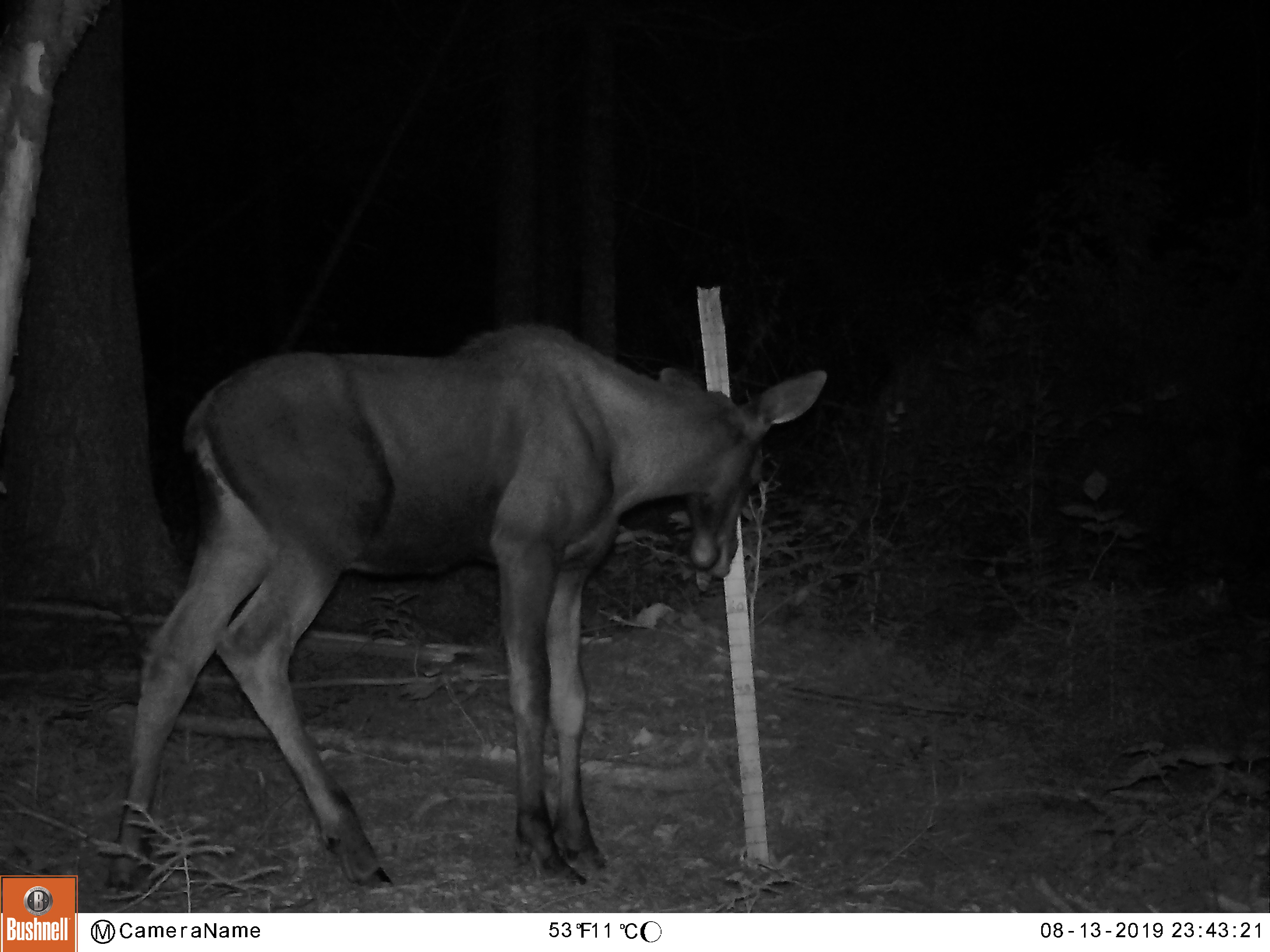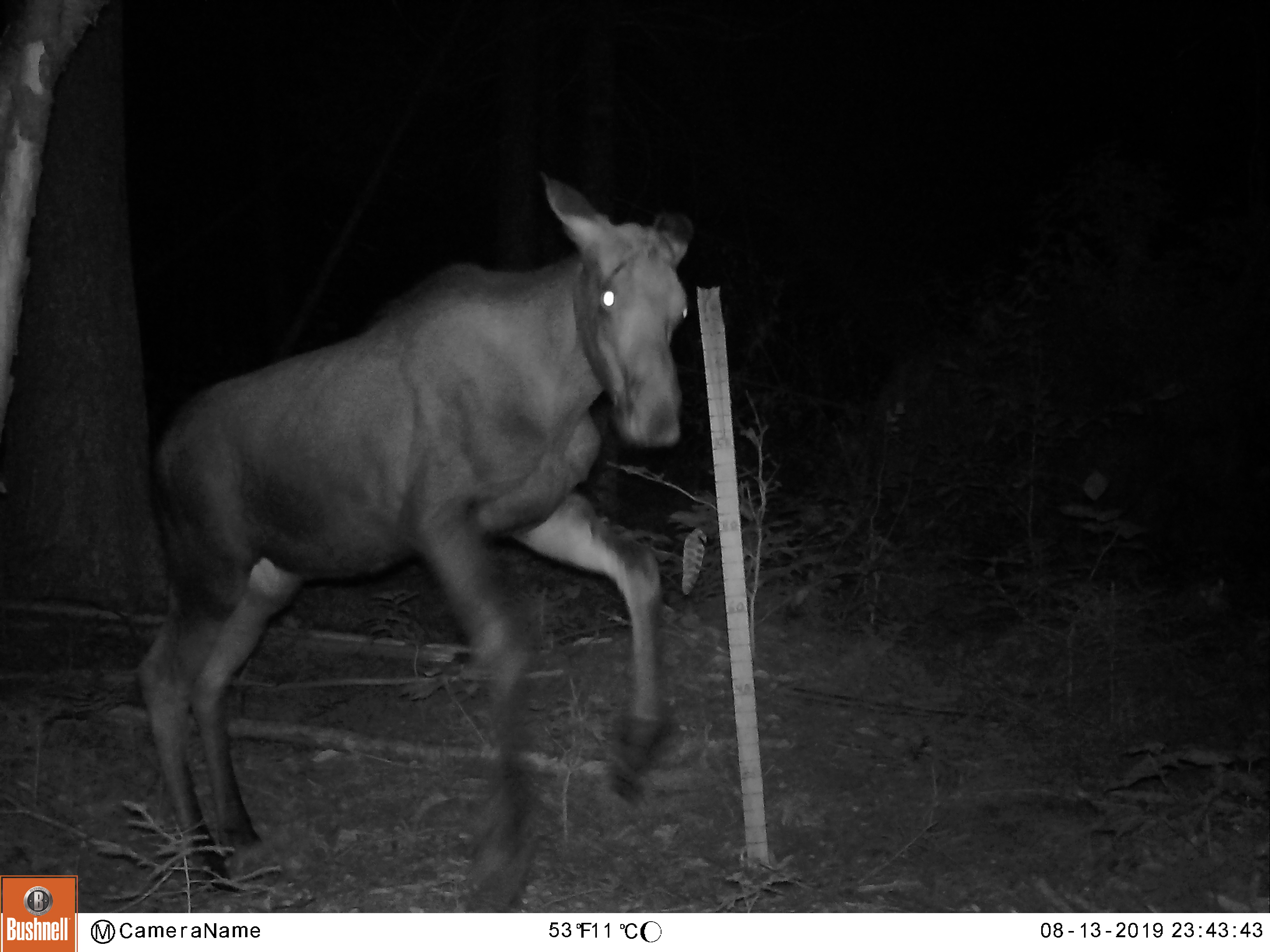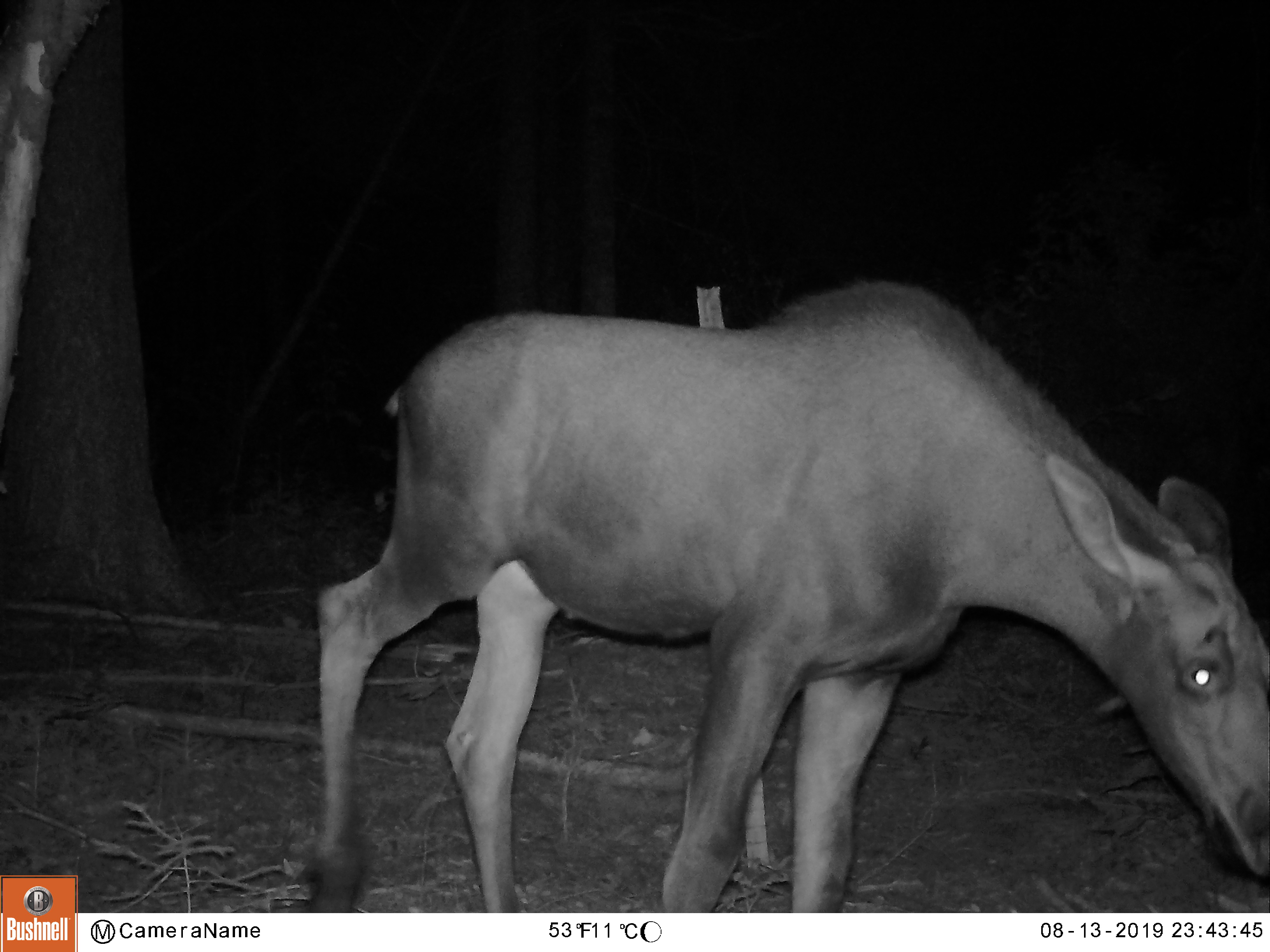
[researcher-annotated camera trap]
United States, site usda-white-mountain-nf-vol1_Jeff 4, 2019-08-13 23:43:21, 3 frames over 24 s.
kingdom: Animalia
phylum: Chordata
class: Mammalia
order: Artiodactyla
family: Cervidae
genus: Alces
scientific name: Alces alces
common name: moose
Moose (Alces alces).